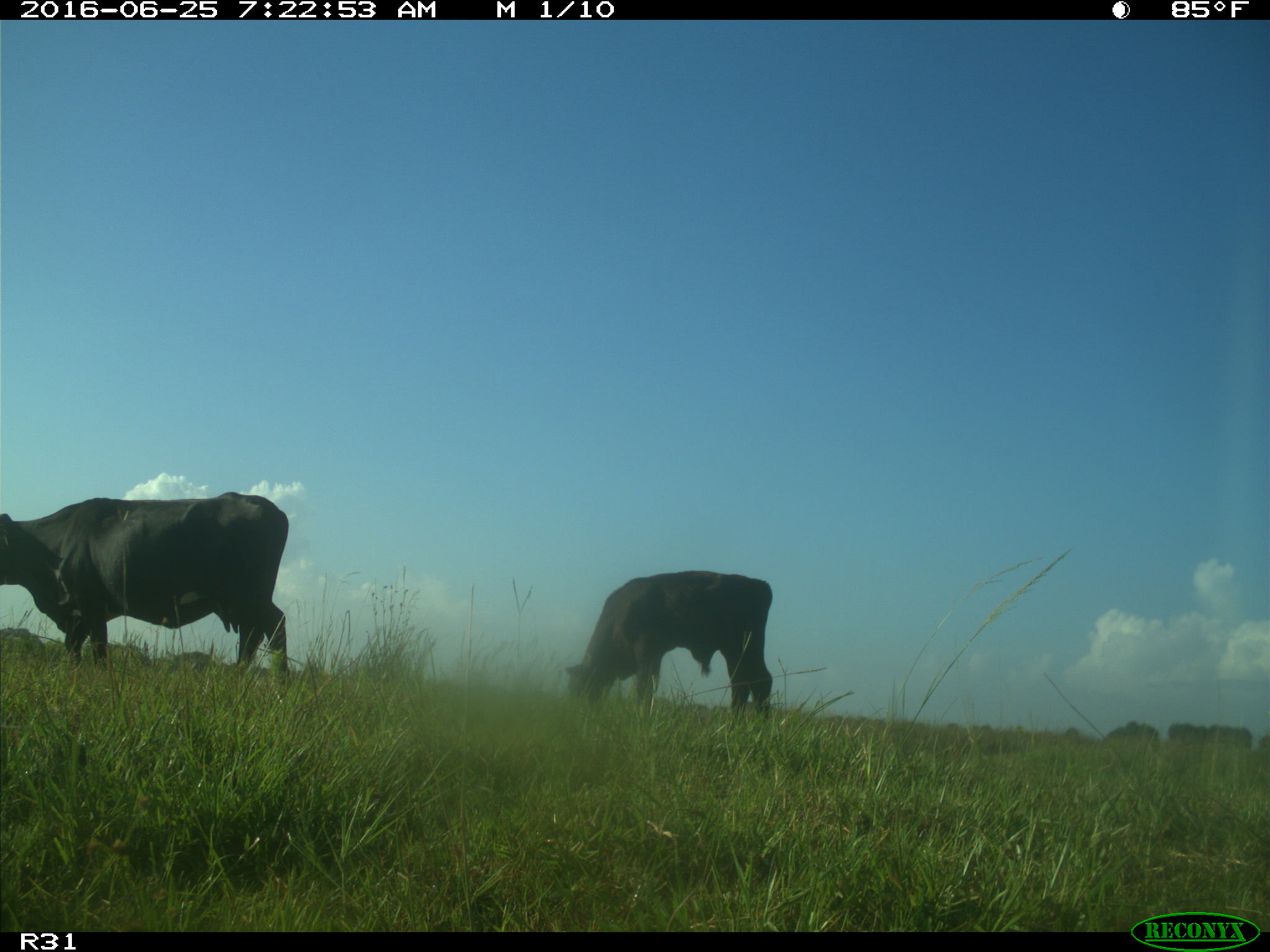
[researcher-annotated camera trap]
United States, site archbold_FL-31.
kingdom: Animalia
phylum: Chordata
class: Mammalia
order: Artiodactyla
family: Bovidae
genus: Bos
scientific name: Bos taurus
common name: domestic cow